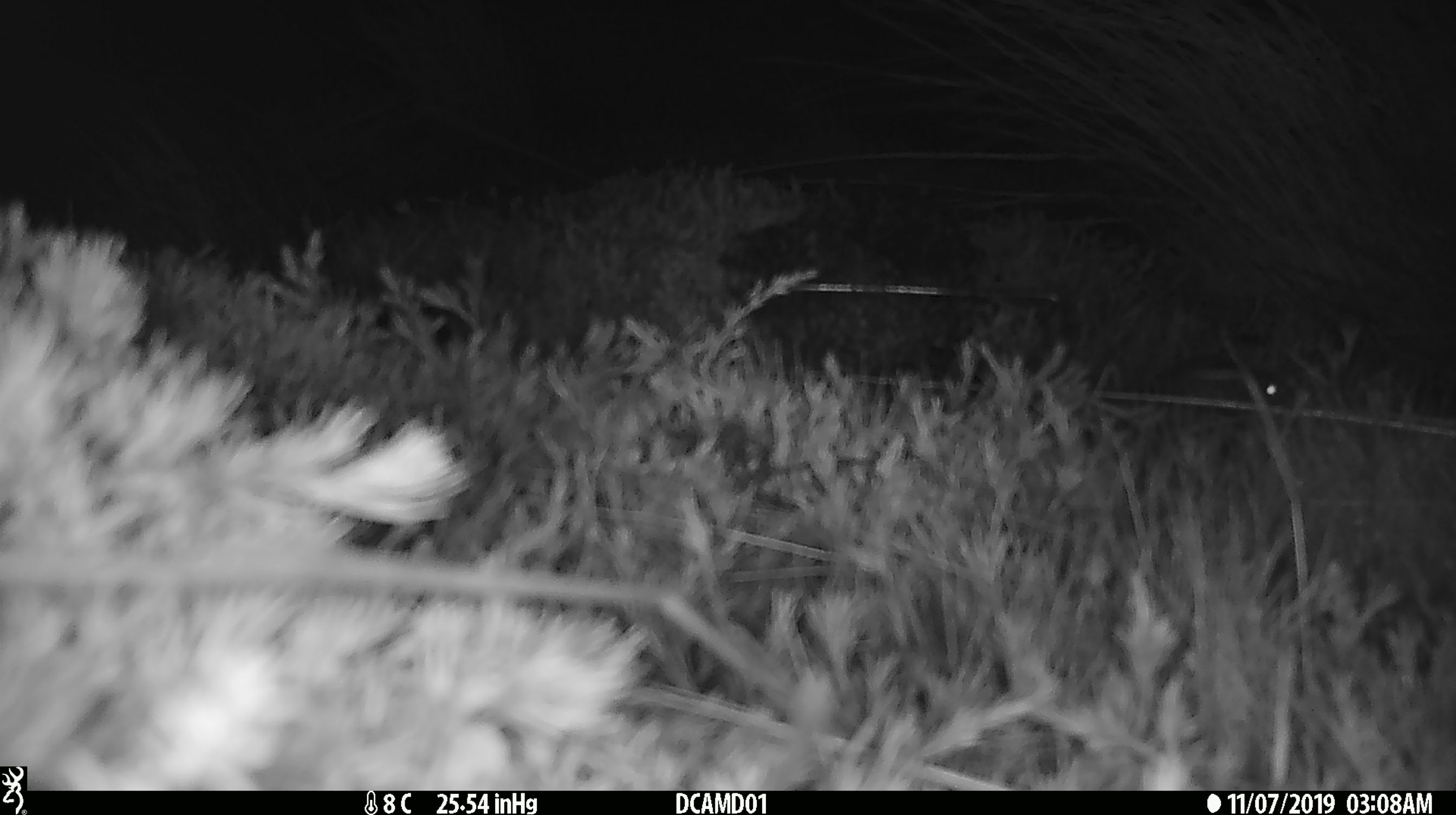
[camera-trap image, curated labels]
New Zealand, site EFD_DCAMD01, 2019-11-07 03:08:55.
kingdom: Animalia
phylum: Chordata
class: Mammalia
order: Rodentia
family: Muridae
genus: Mus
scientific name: Mus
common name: mouse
Mouse (Mus).